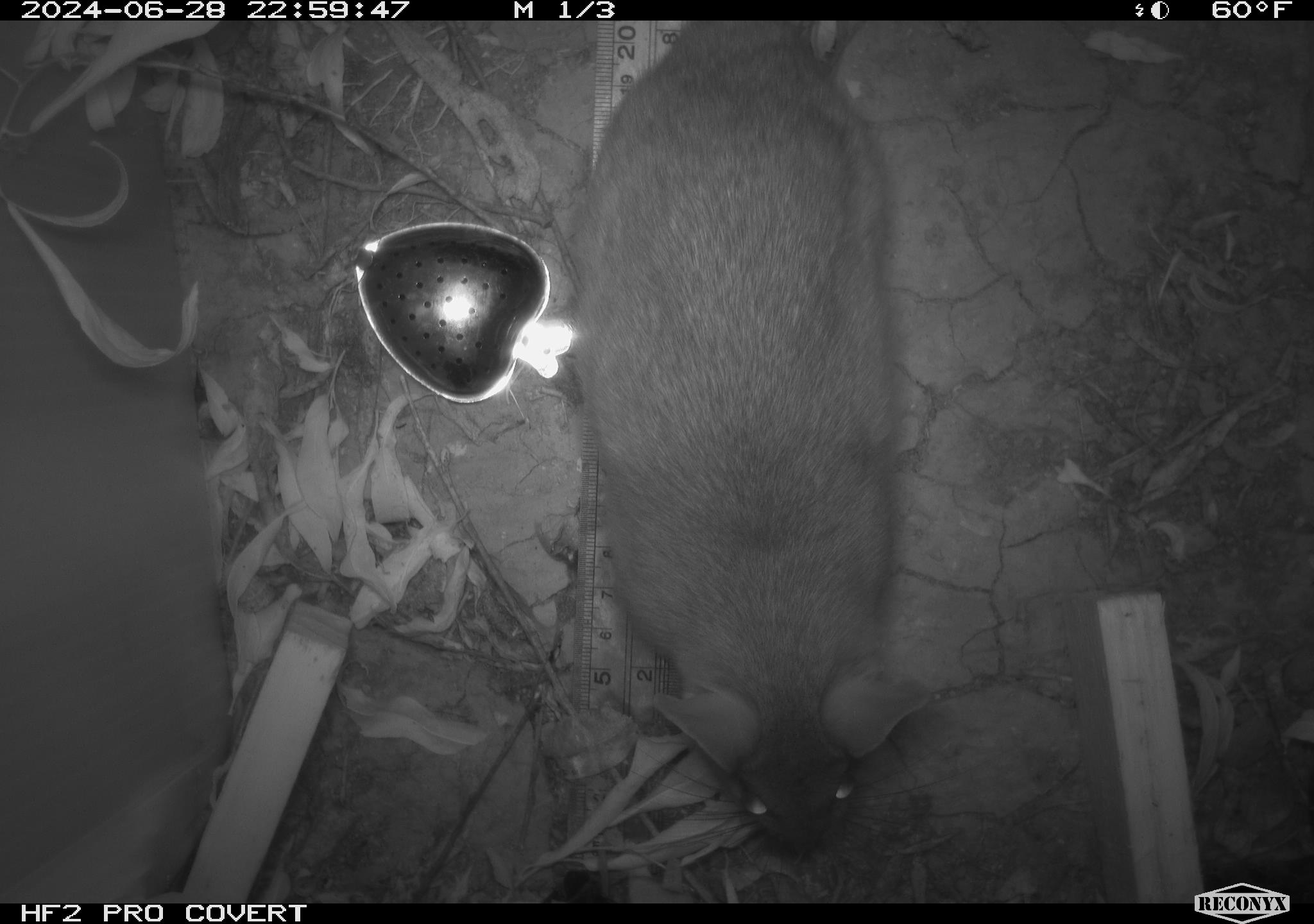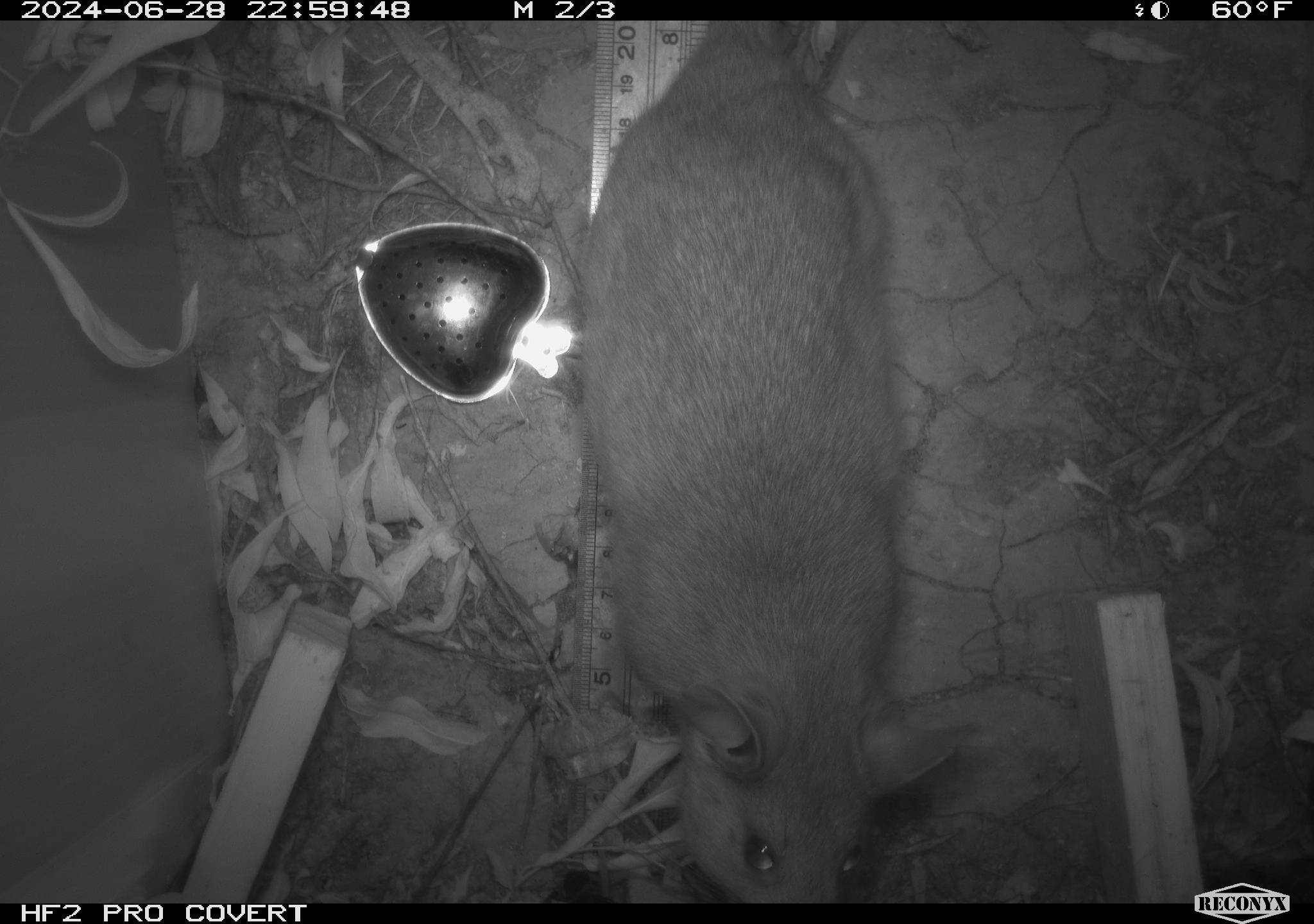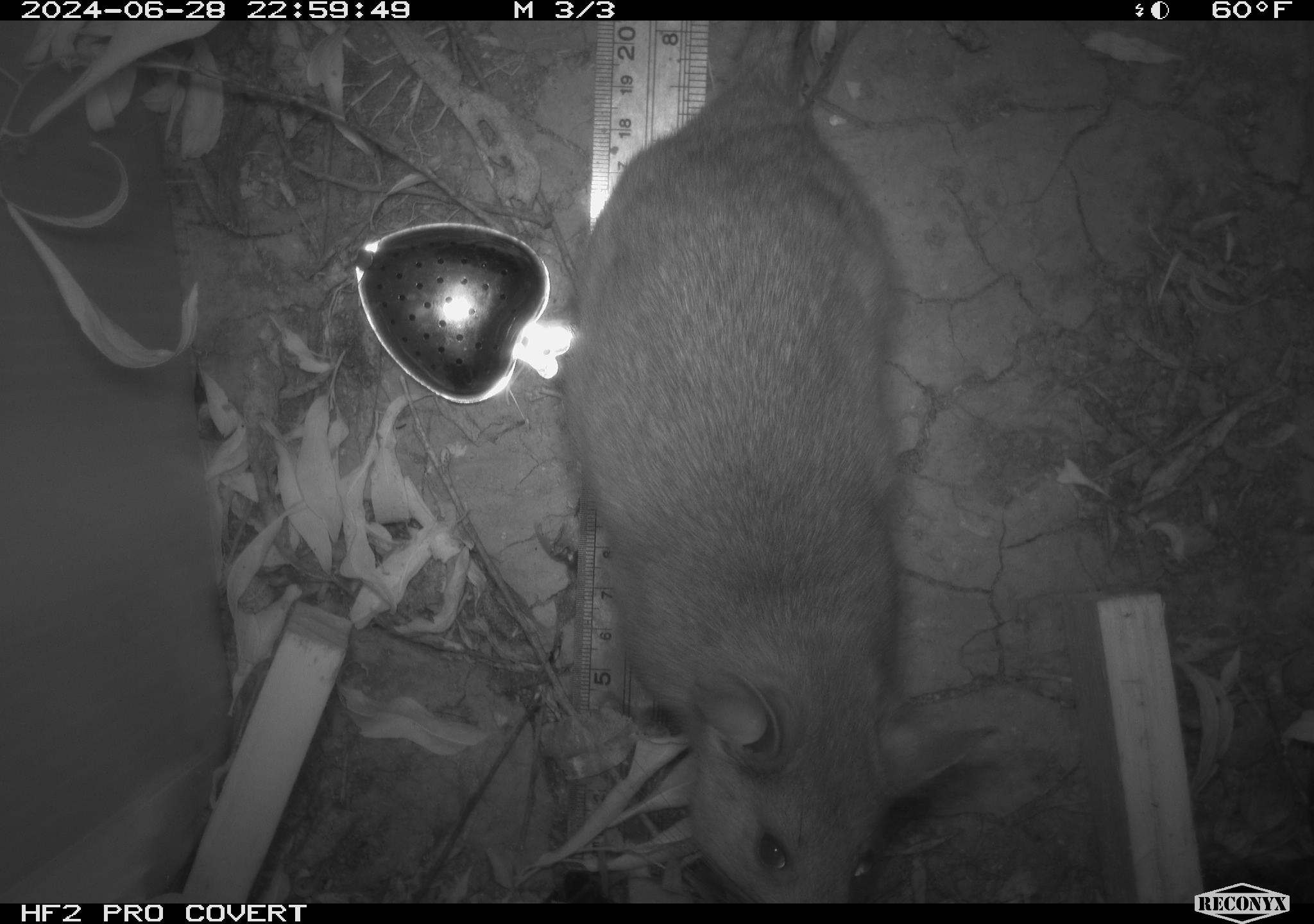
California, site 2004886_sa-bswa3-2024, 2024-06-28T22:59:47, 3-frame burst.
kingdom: Animalia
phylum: Chordata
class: Mammalia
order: Rodentia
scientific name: Rodentia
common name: woodrat or rat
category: woodrat or rat species